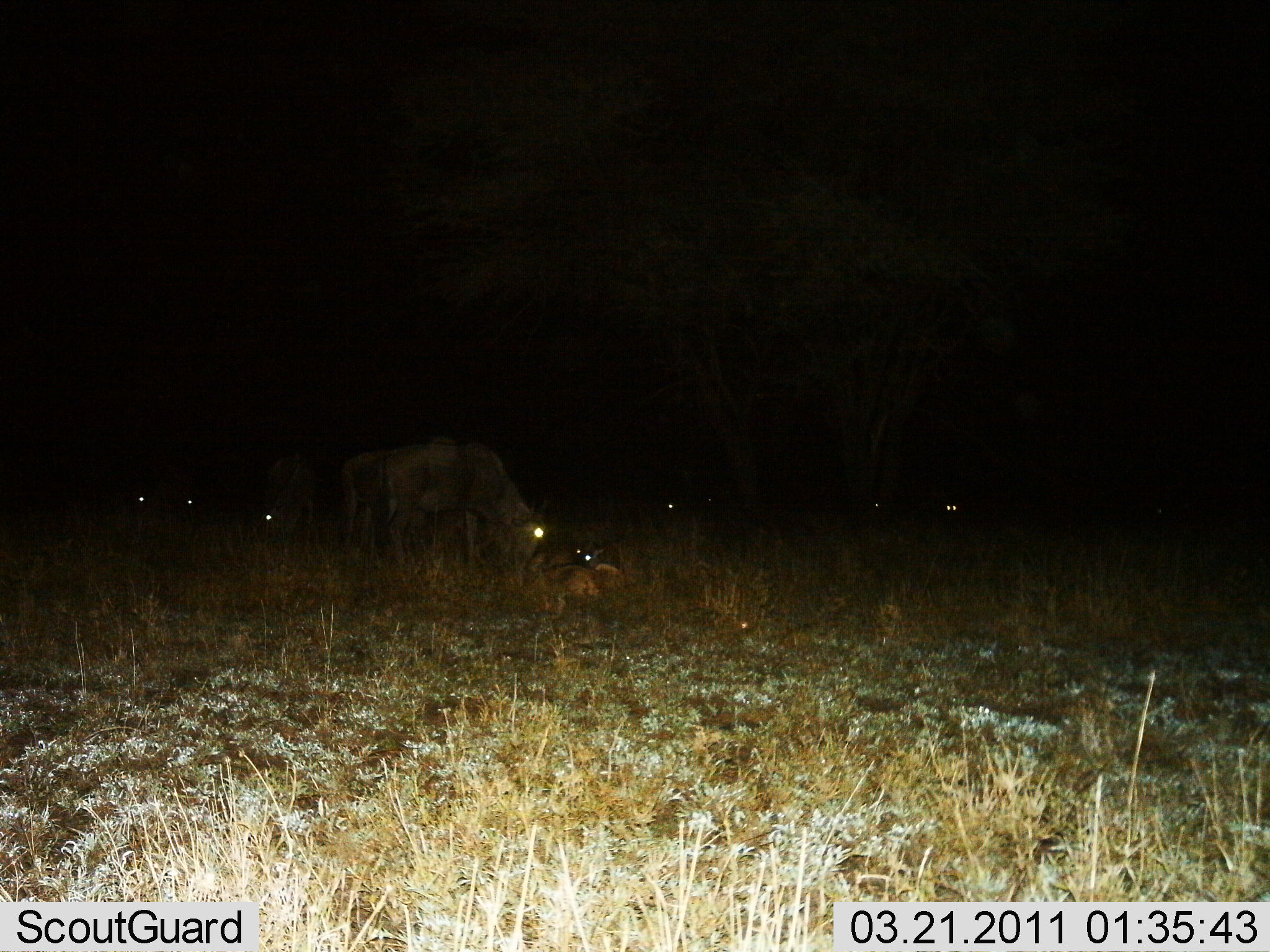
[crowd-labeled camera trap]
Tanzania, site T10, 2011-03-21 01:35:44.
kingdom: Animalia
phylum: Chordata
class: Mammalia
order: Artiodactyla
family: Bovidae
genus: Connochaetes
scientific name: Connochaetes taurinus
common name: blue wildebeest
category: wildebeest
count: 7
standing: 36%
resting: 36%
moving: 0%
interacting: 0%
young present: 9%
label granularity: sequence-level